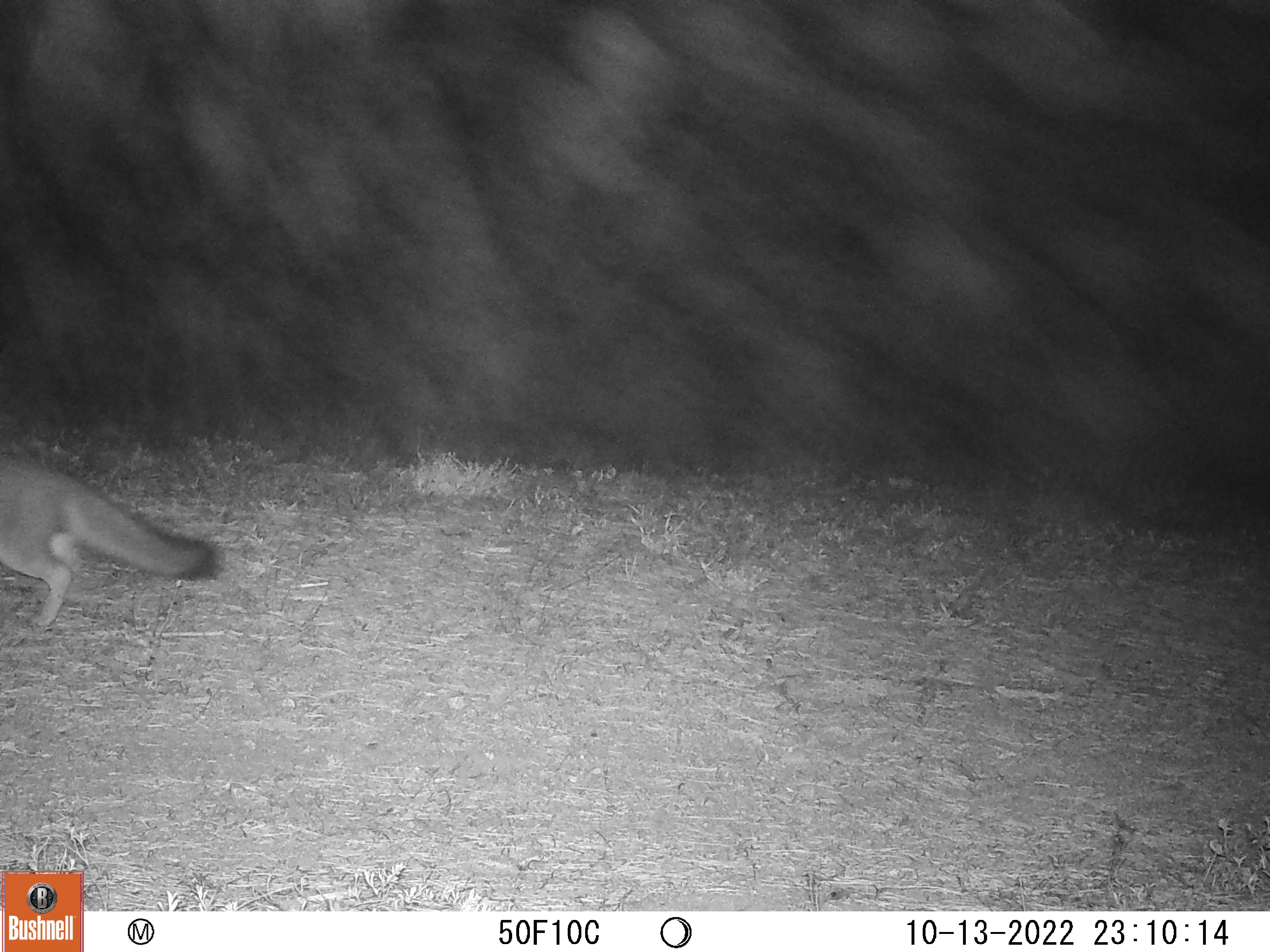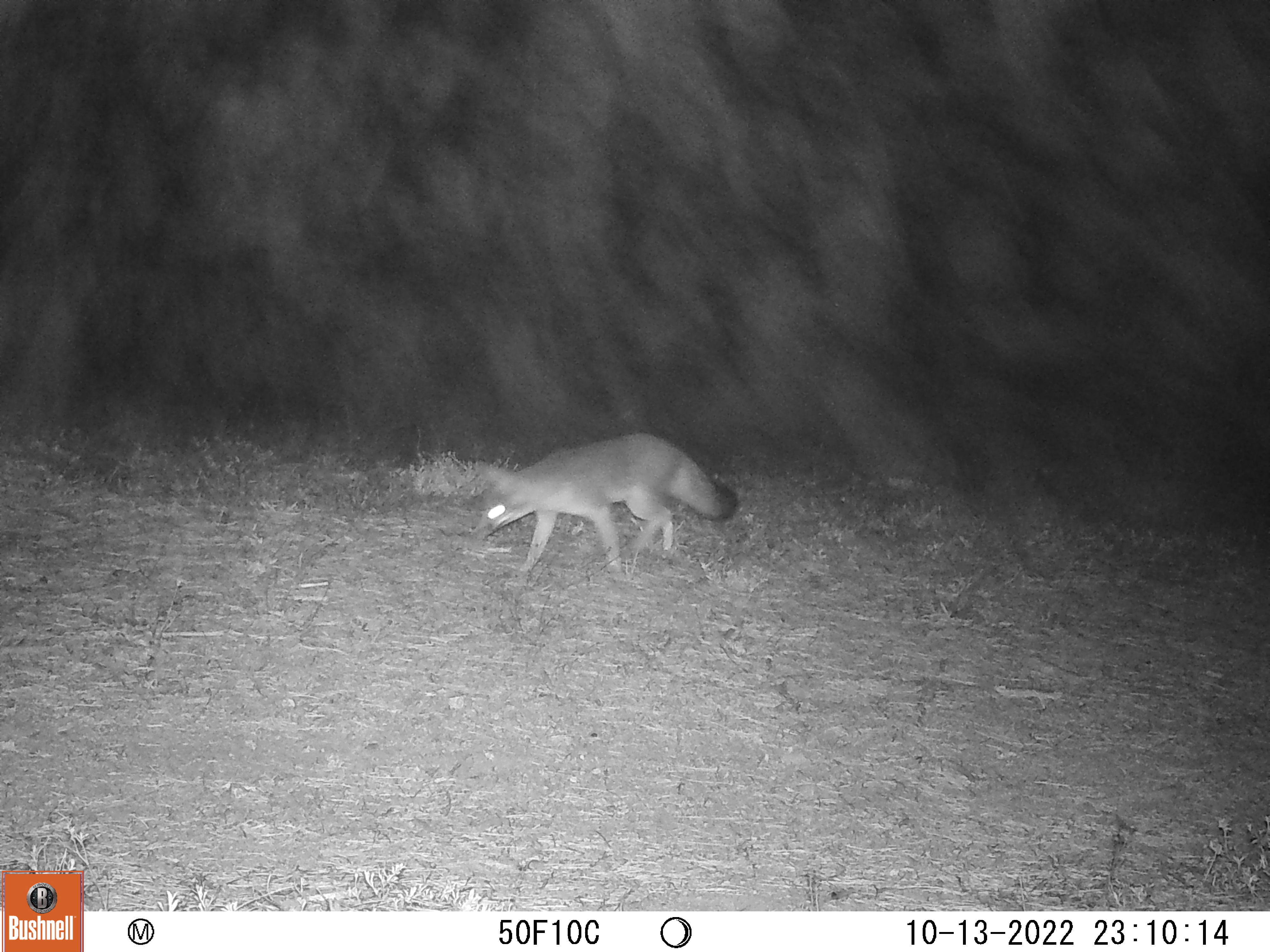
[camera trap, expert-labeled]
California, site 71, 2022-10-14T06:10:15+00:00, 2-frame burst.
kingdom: Animalia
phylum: Chordata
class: Mammalia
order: Carnivora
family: Canidae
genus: Urocyon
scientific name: Urocyon cinereoargenteus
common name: gray fox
Gray fox (Urocyon cinereoargenteus).